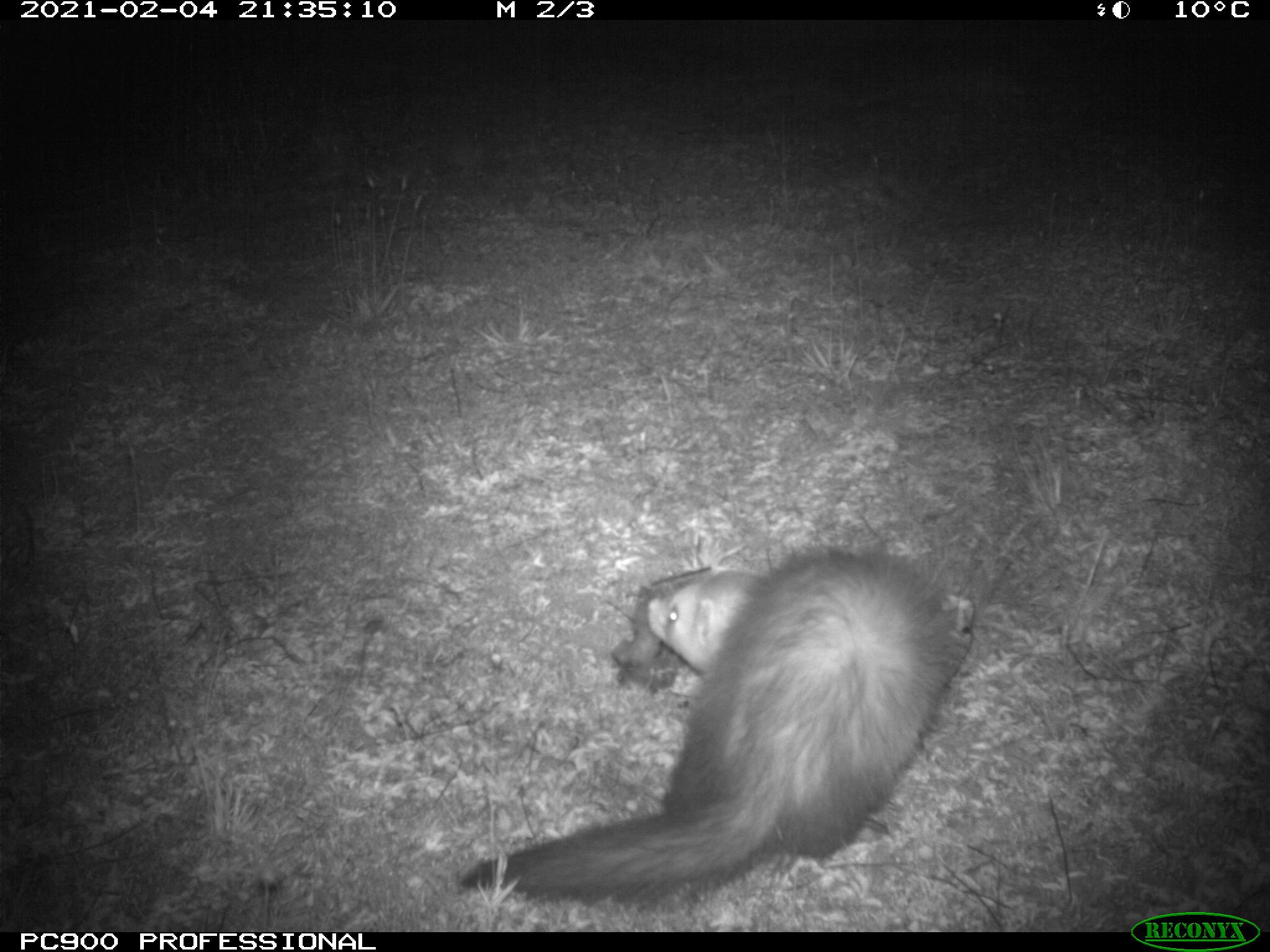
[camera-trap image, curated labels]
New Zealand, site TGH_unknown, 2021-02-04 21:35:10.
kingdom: Animalia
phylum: Chordata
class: Mammalia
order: Carnivora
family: Mustelidae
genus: Mustela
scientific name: Mustela furo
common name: ferret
Ferret (Mustela furo).